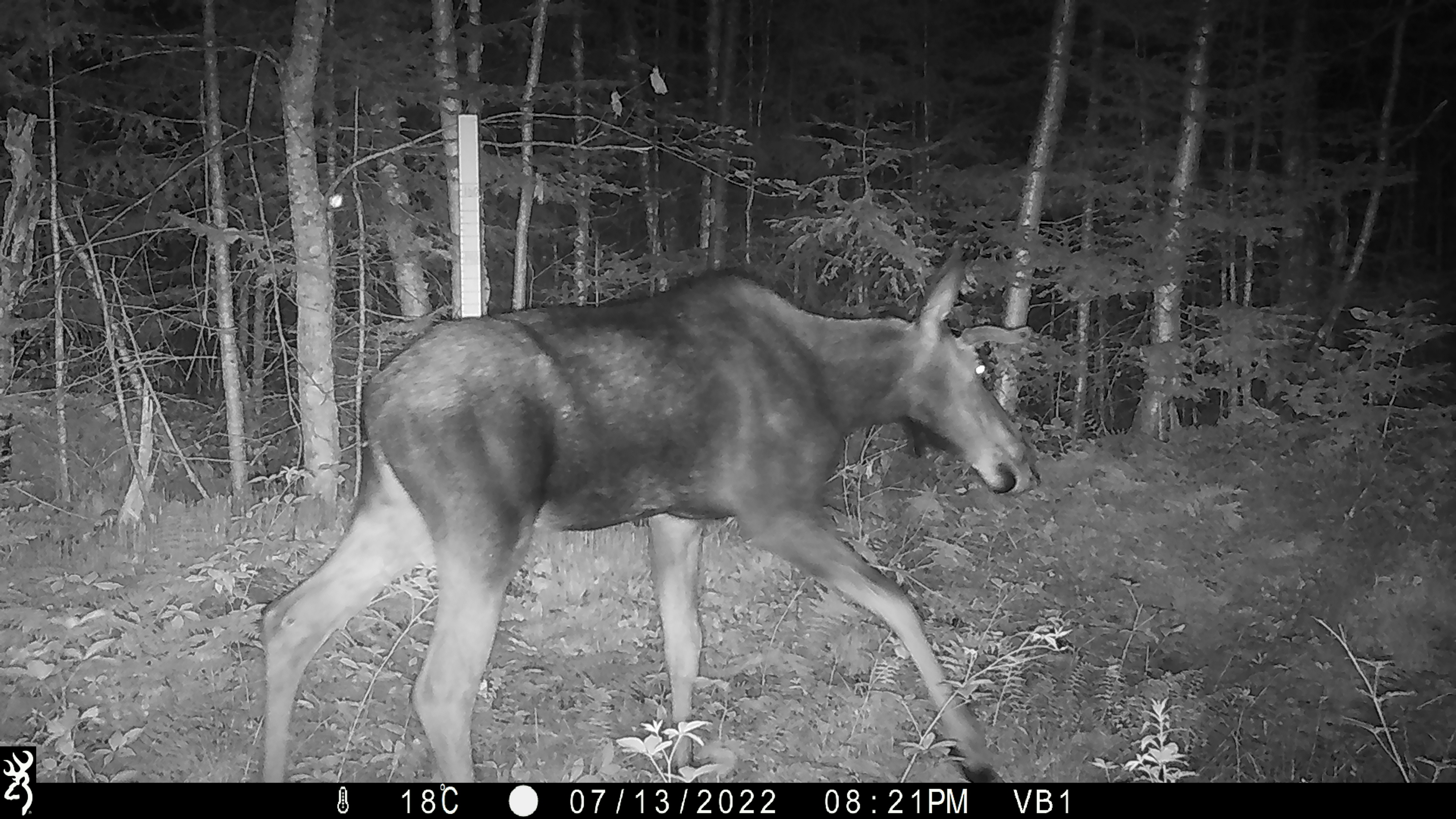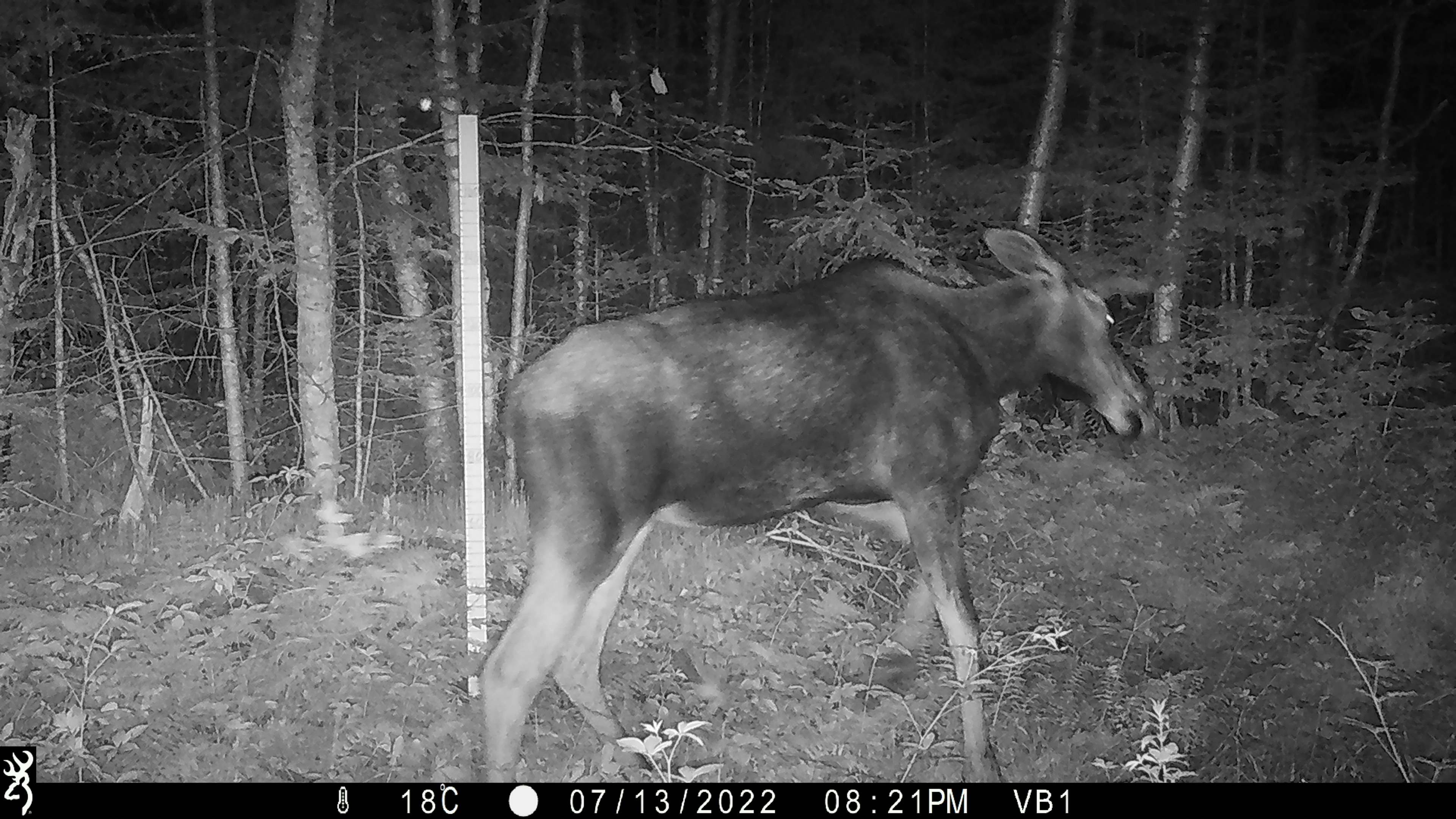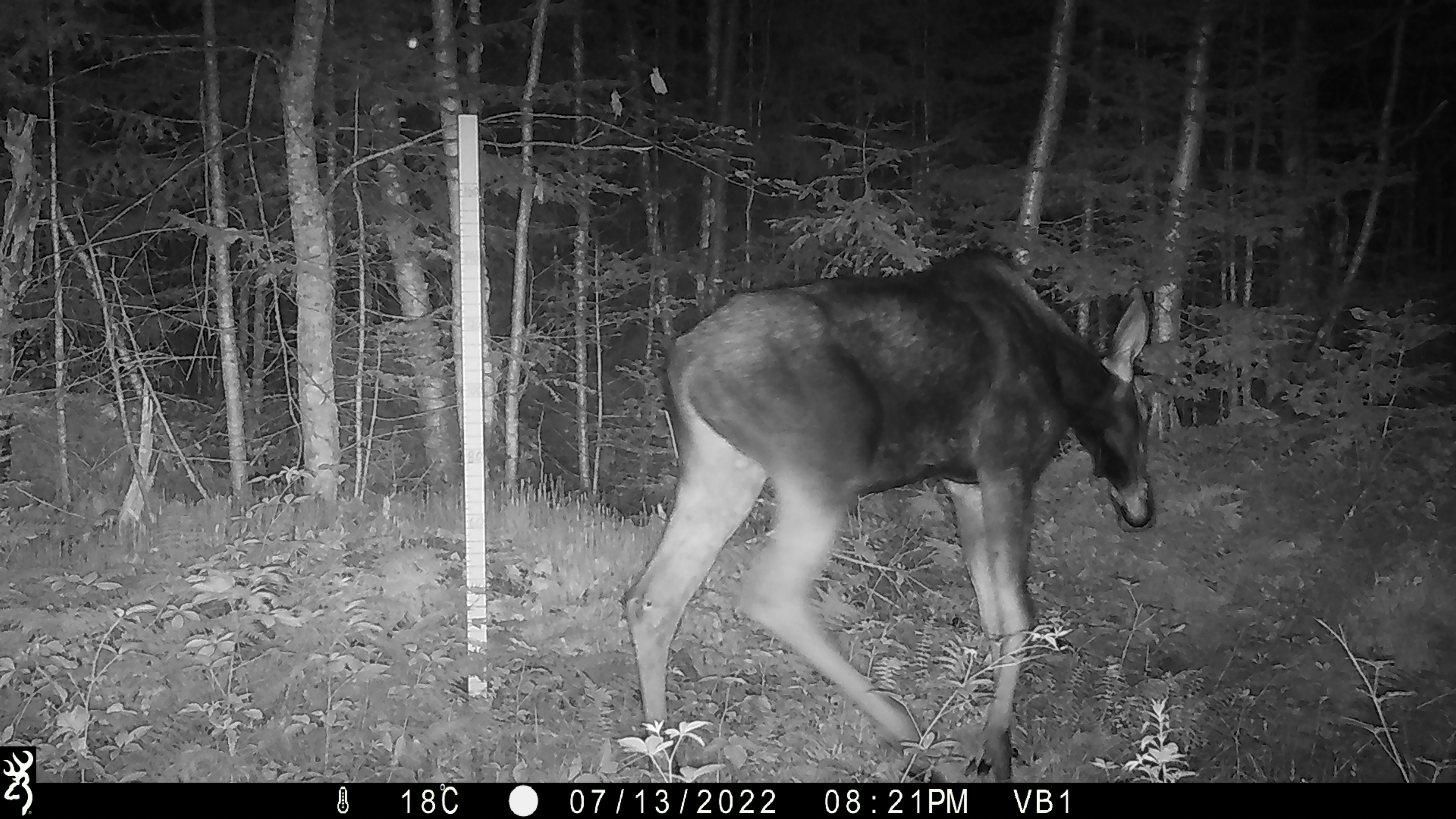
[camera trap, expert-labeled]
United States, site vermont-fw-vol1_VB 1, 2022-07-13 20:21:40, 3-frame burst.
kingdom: Animalia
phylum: Chordata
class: Mammalia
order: Artiodactyla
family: Cervidae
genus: Alces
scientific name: Alces alces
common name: moose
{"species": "moose (Alces alces)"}